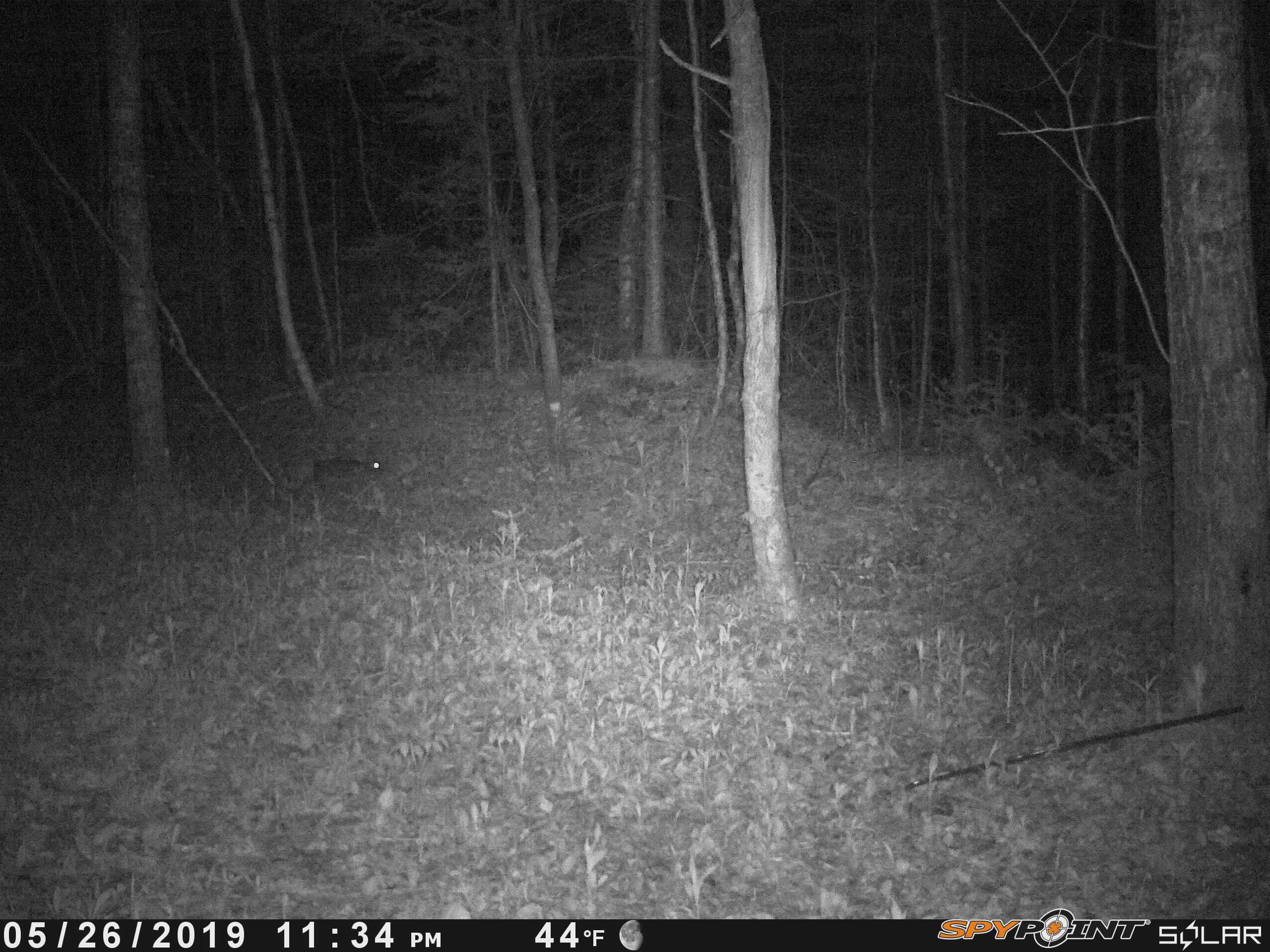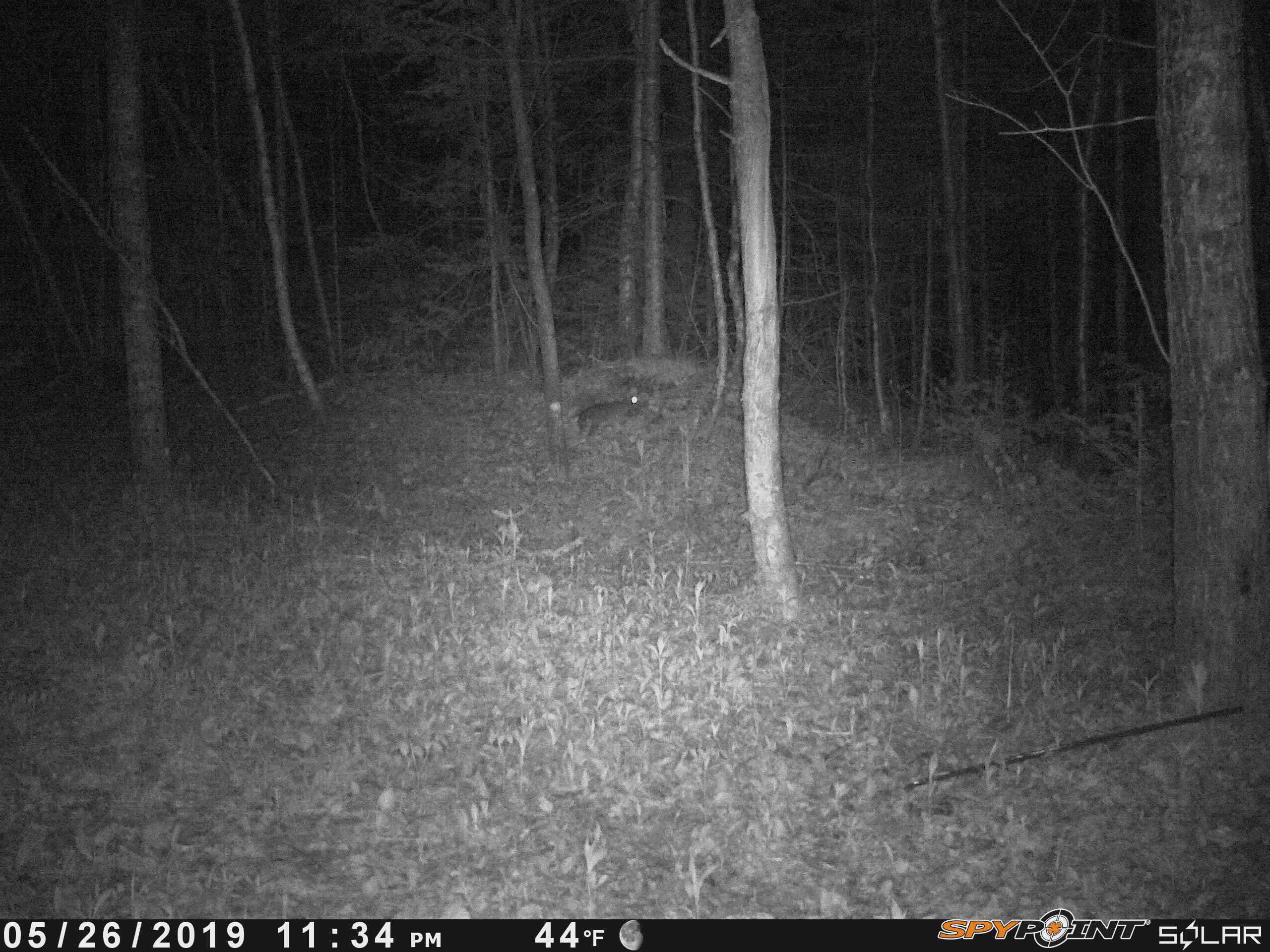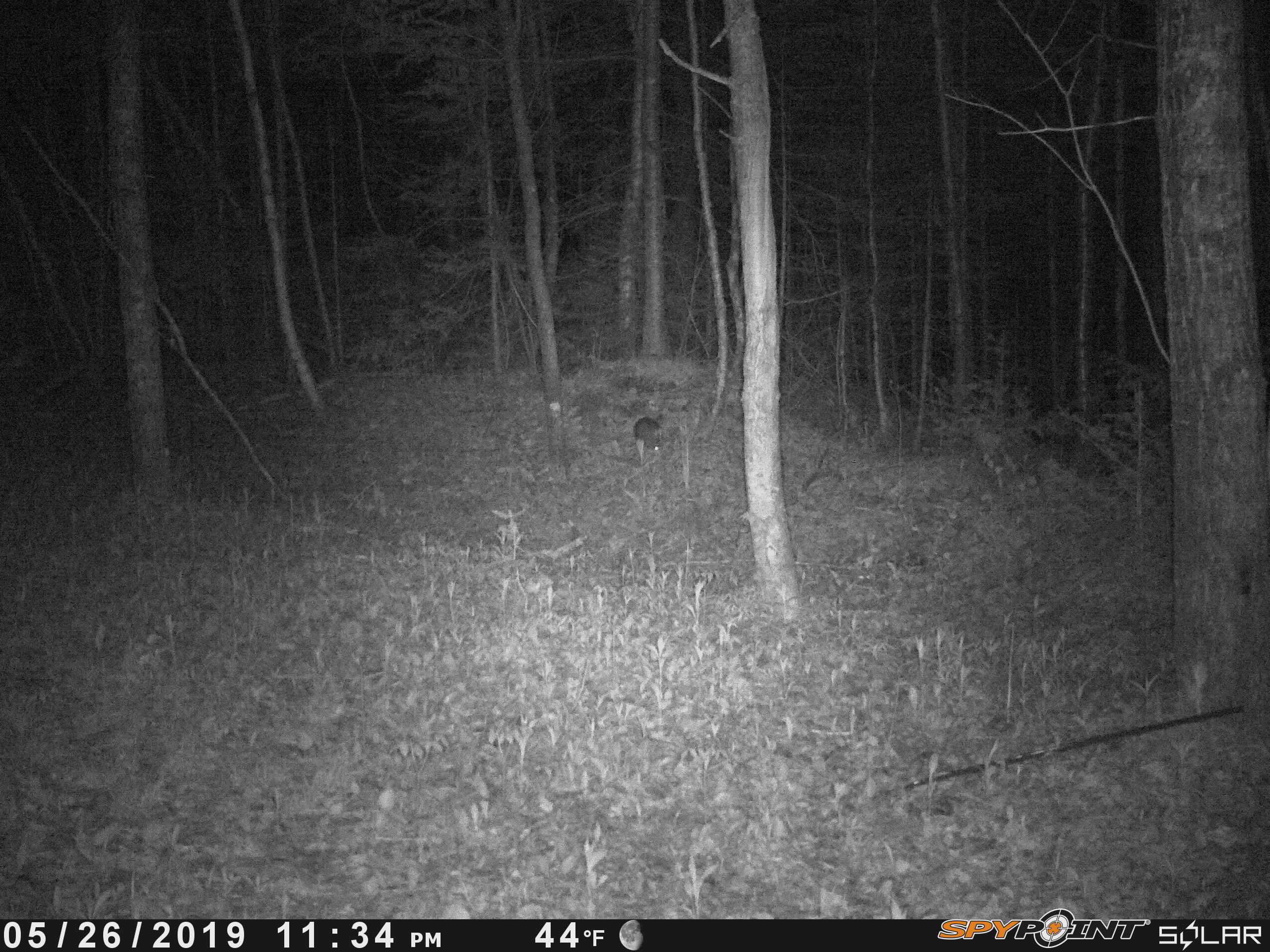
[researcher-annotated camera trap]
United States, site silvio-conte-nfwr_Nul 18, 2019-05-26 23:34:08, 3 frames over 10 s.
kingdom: Animalia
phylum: Chordata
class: Mammalia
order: Lagomorpha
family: Leporidae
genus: Lepus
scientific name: Lepus americanus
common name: snowshoe hare